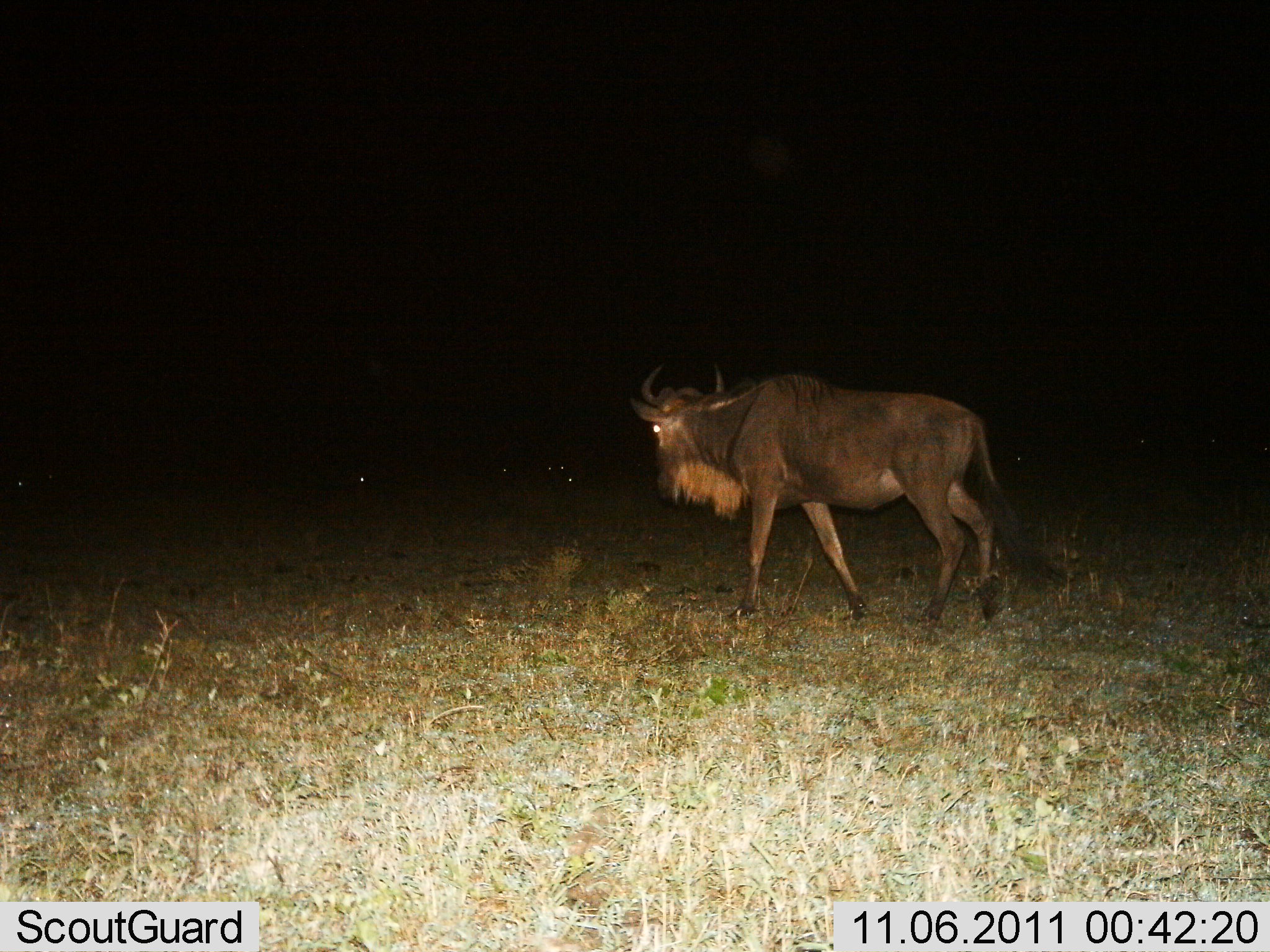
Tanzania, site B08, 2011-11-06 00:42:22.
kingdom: Animalia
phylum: Chordata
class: Mammalia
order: Artiodactyla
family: Bovidae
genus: Connochaetes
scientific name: Connochaetes taurinus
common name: blue wildebeest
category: wildebeest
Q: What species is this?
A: Wildebeest (blue wildebeest) (Connochaetes taurinus).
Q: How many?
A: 1.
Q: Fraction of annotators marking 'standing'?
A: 25%.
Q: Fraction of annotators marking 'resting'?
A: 0%.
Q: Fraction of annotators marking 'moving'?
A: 75%.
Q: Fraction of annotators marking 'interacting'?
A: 0%.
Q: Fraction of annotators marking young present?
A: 0%.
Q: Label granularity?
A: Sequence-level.